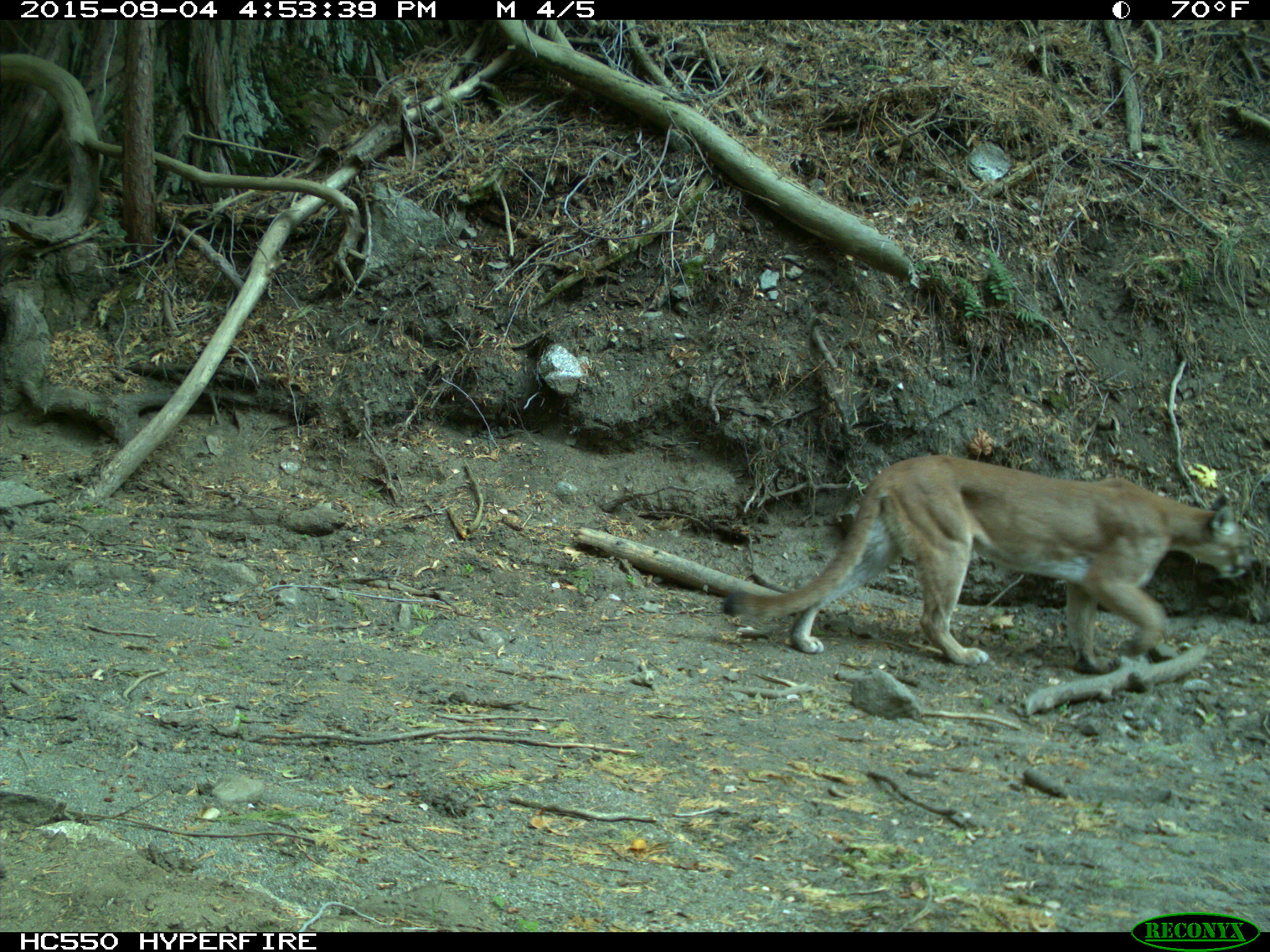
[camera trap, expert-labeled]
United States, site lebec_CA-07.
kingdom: Animalia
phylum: Chordata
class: Mammalia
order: Carnivora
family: Felidae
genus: Puma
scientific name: Puma concolor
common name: mountain lion